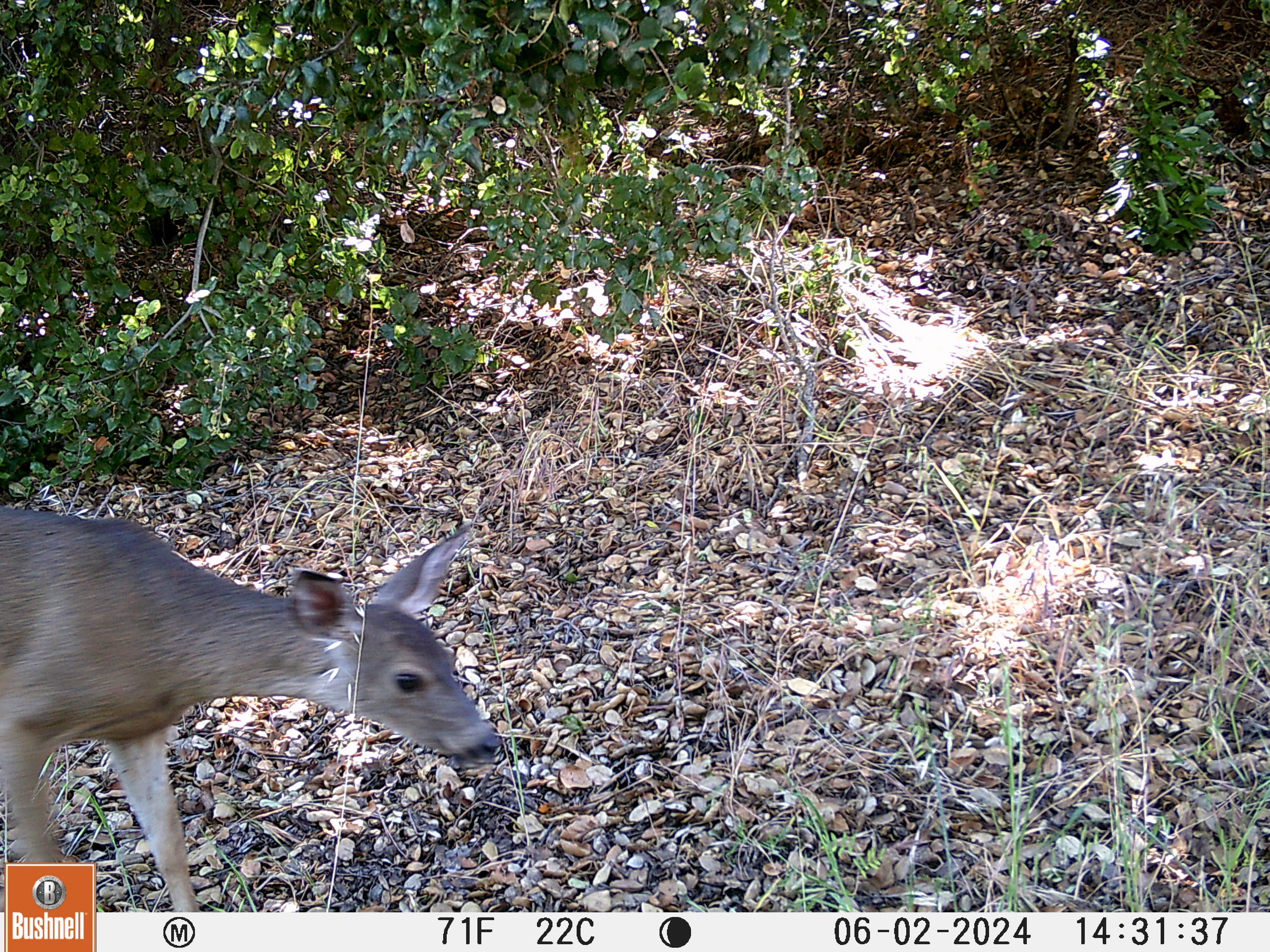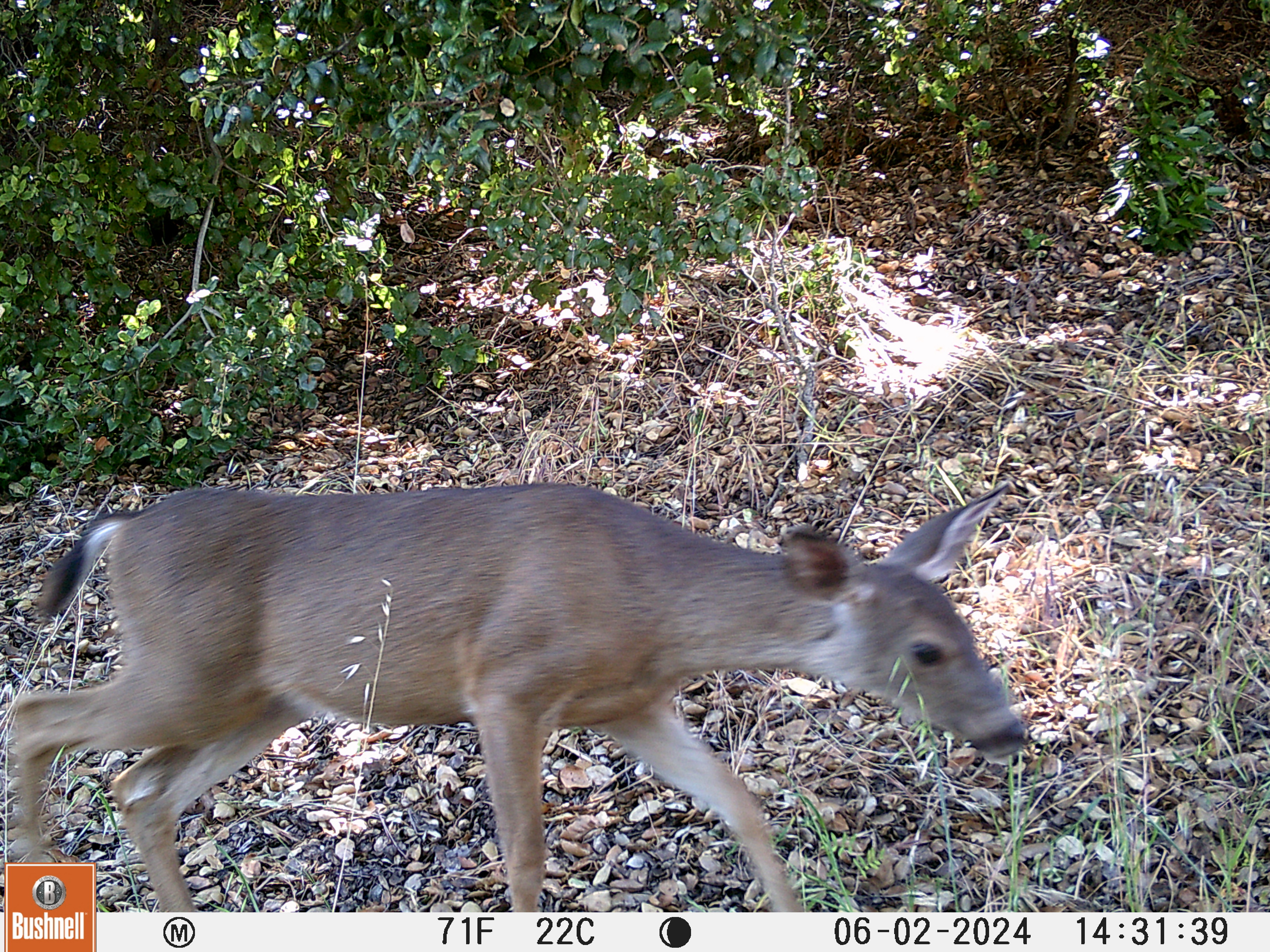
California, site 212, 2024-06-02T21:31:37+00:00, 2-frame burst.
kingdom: Animalia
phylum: Chordata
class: Mammalia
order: Artiodactyla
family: Cervidae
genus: Odocoileus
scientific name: Odocoileus hemionus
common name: mule deer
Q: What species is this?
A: Mule deer (Odocoileus hemionus).